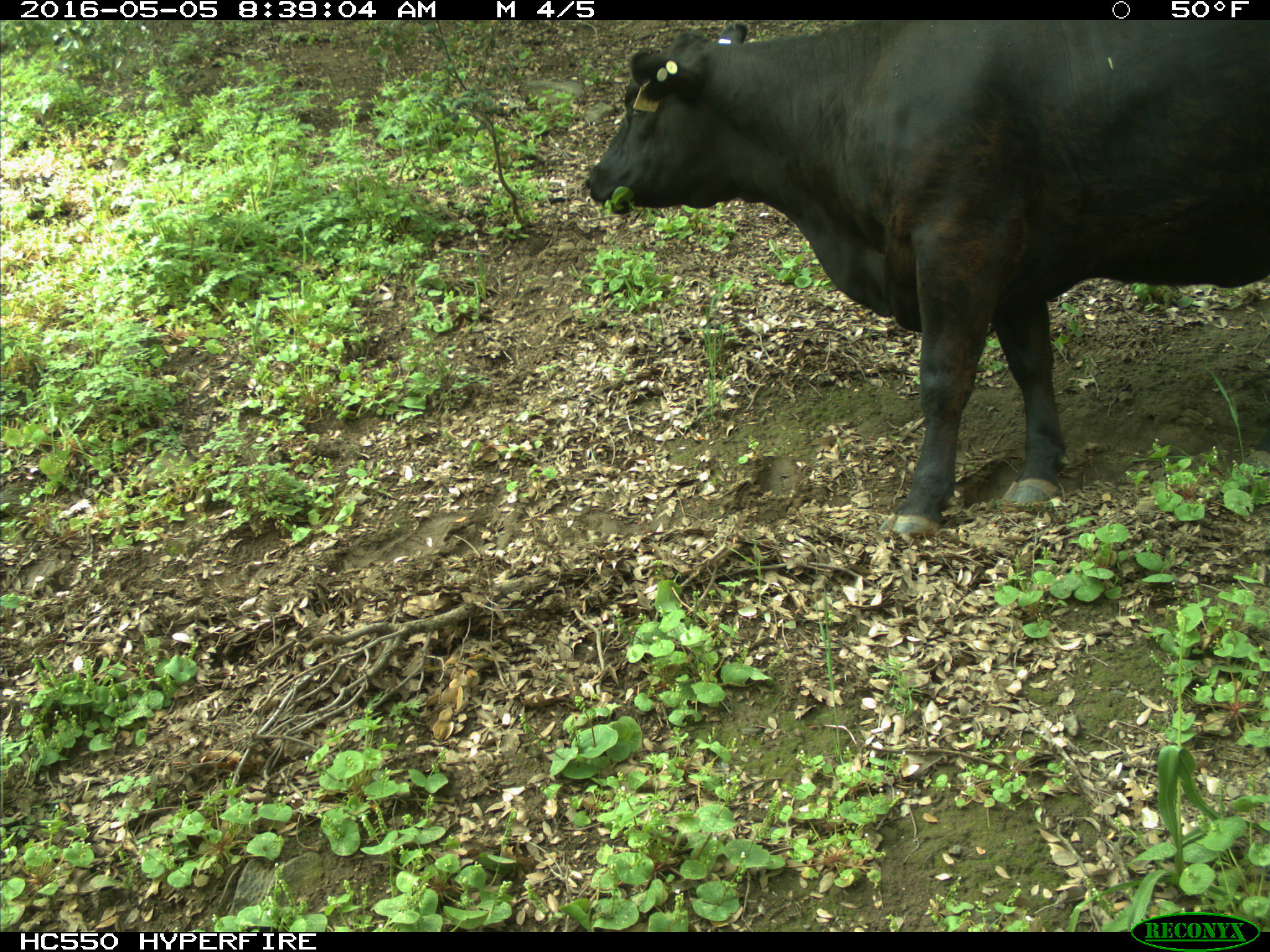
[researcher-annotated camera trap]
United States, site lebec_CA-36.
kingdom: Animalia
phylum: Chordata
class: Mammalia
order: Artiodactyla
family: Bovidae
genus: Bos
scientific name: Bos taurus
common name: domestic cow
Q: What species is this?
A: Bos taurus (domestic cow).